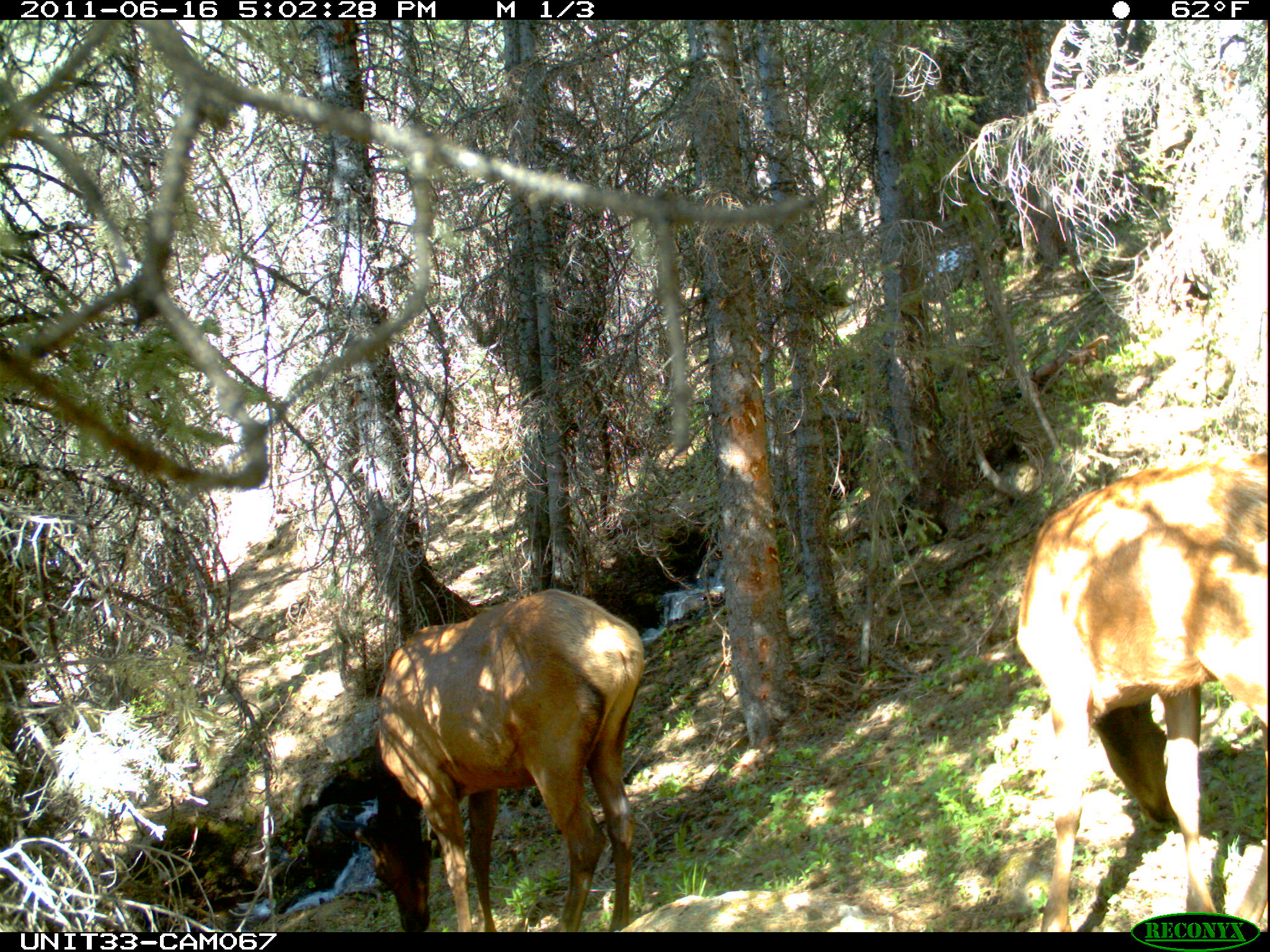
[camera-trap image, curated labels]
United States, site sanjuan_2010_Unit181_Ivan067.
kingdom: Animalia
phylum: Chordata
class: Mammalia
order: Artiodactyla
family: Cervidae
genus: Cervus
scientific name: Cervus elaphus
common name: red deer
Cervus elaphus (red deer).